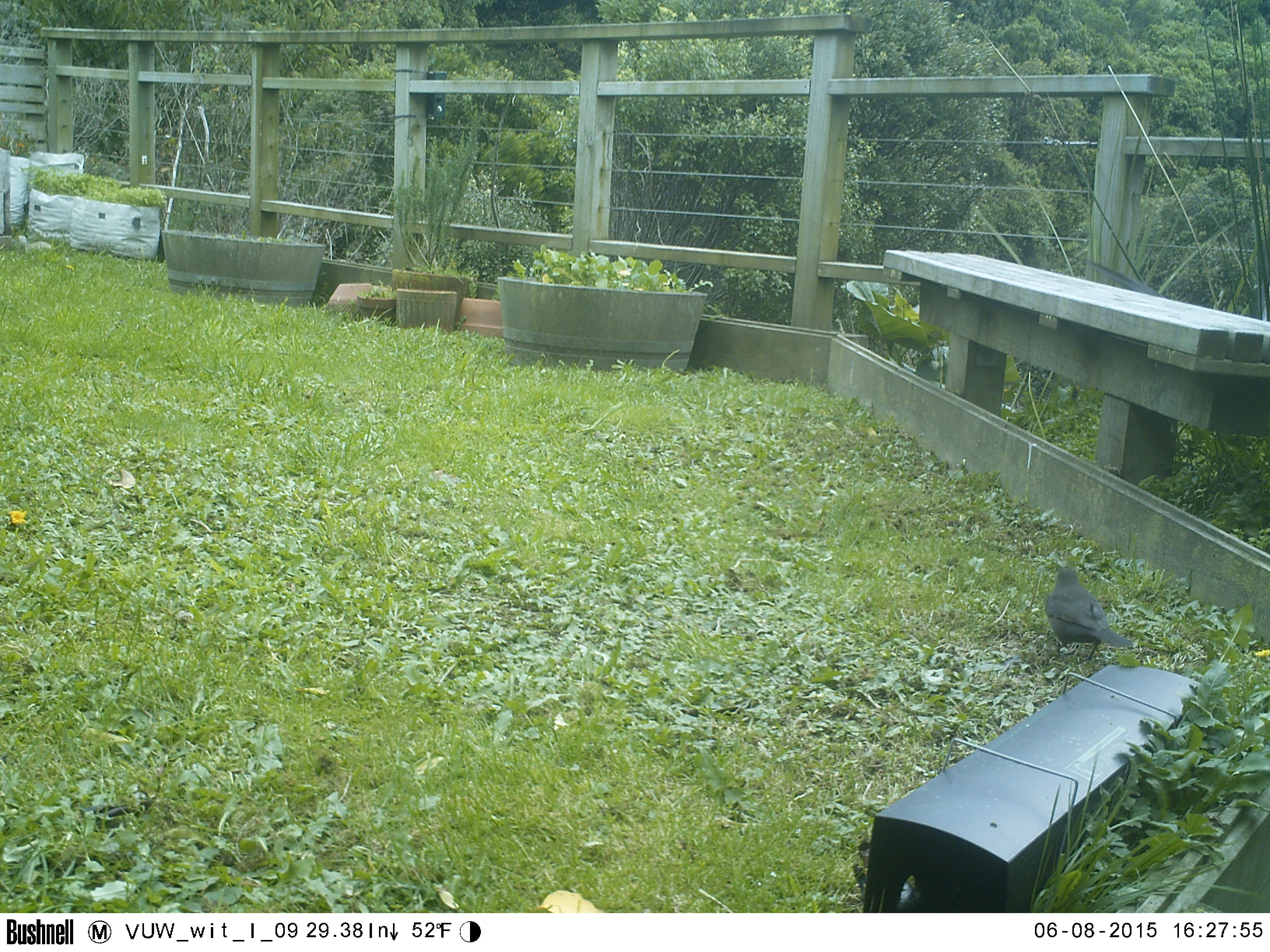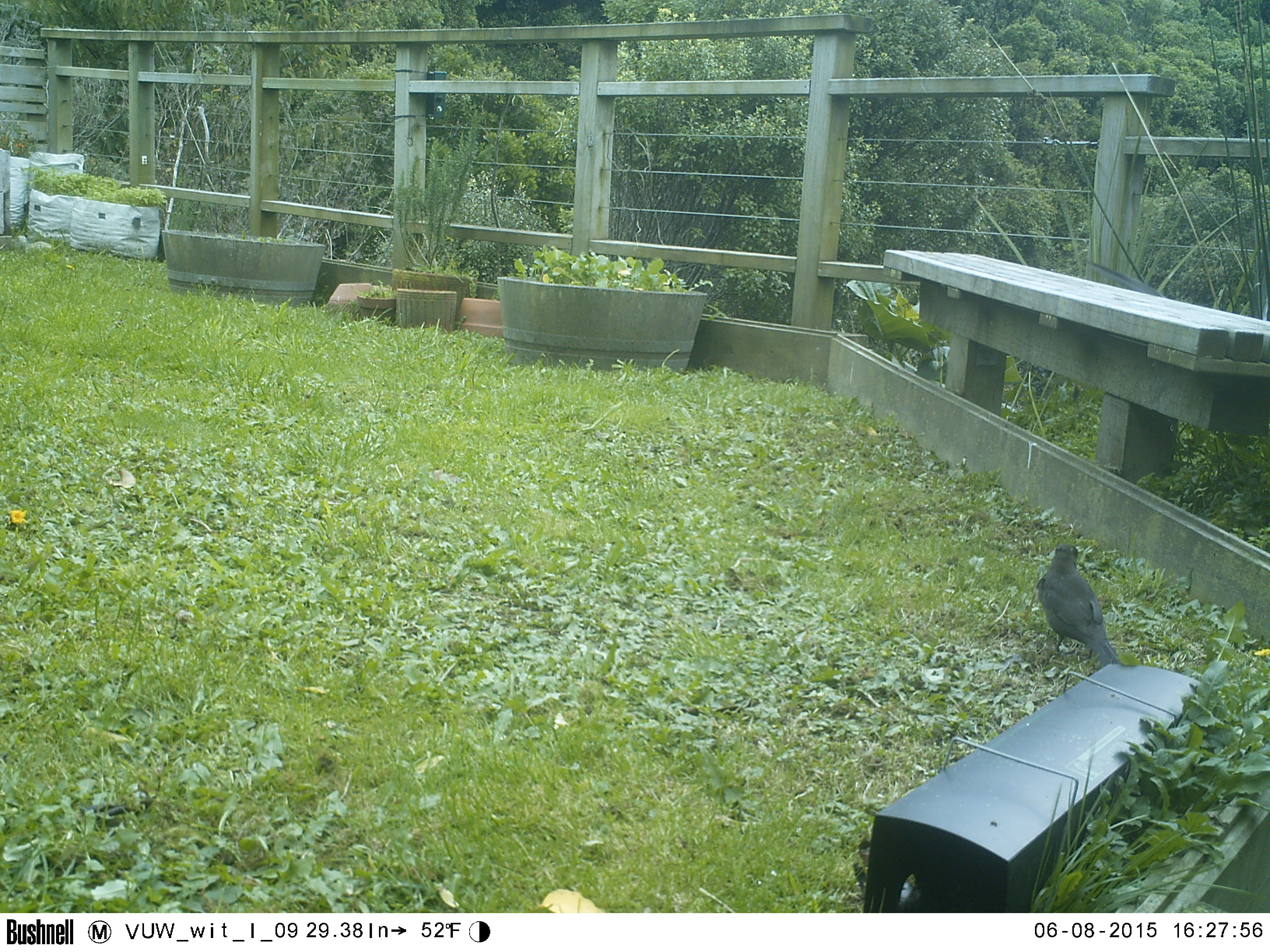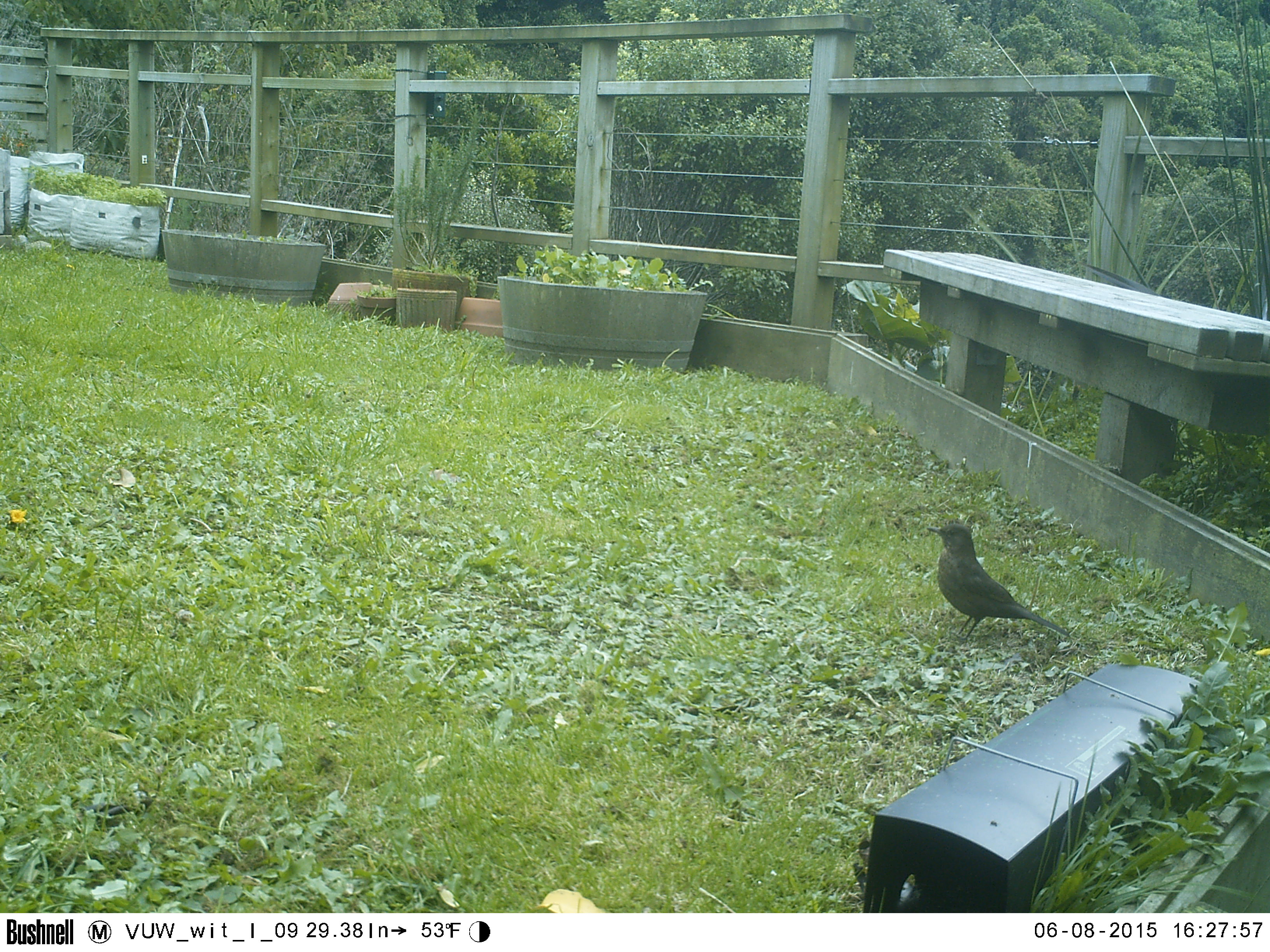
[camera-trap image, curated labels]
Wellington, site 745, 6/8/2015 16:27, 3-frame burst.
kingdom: Animalia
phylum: Chordata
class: Aves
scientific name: Aves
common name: bird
Bird (Aves).